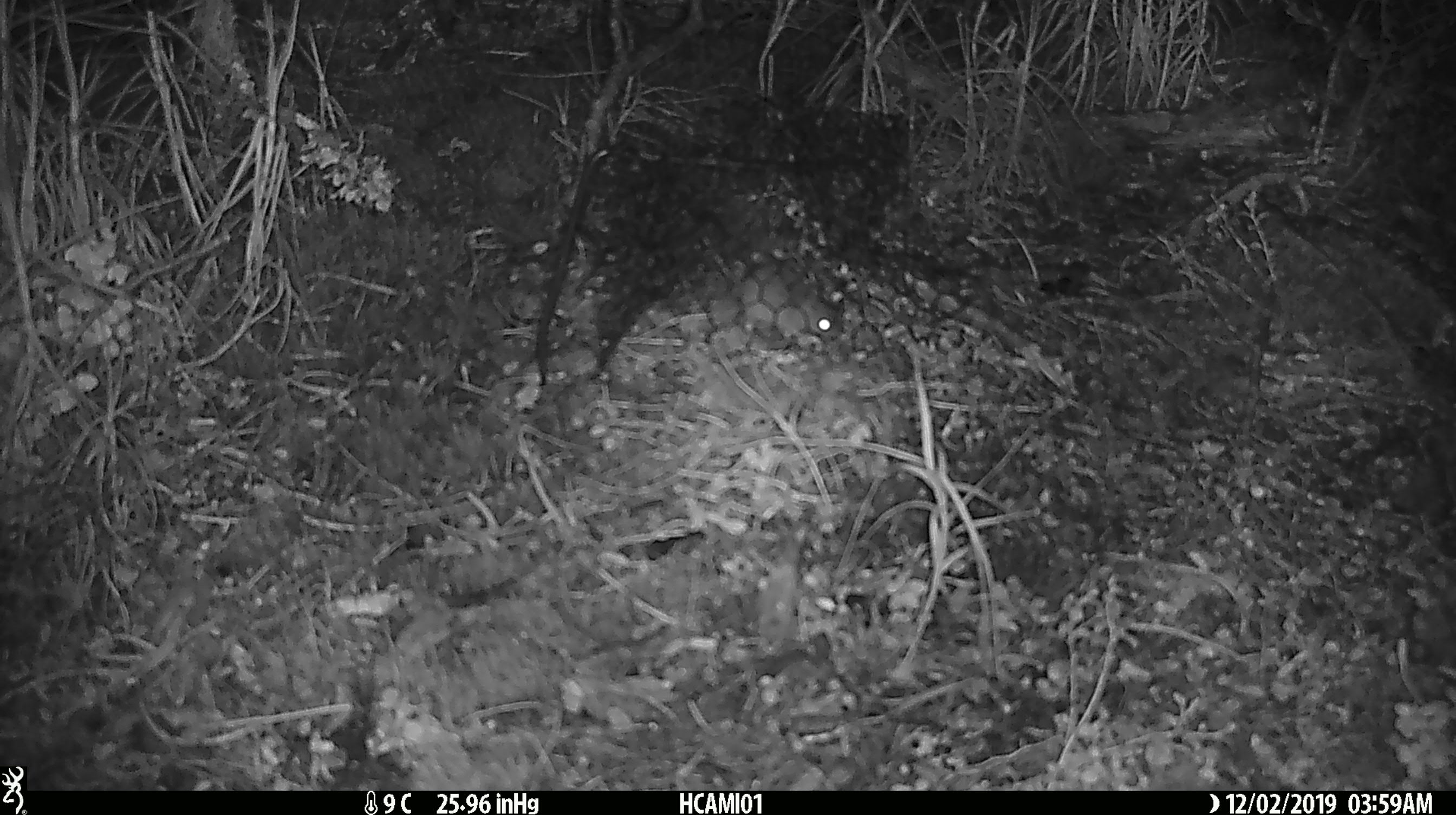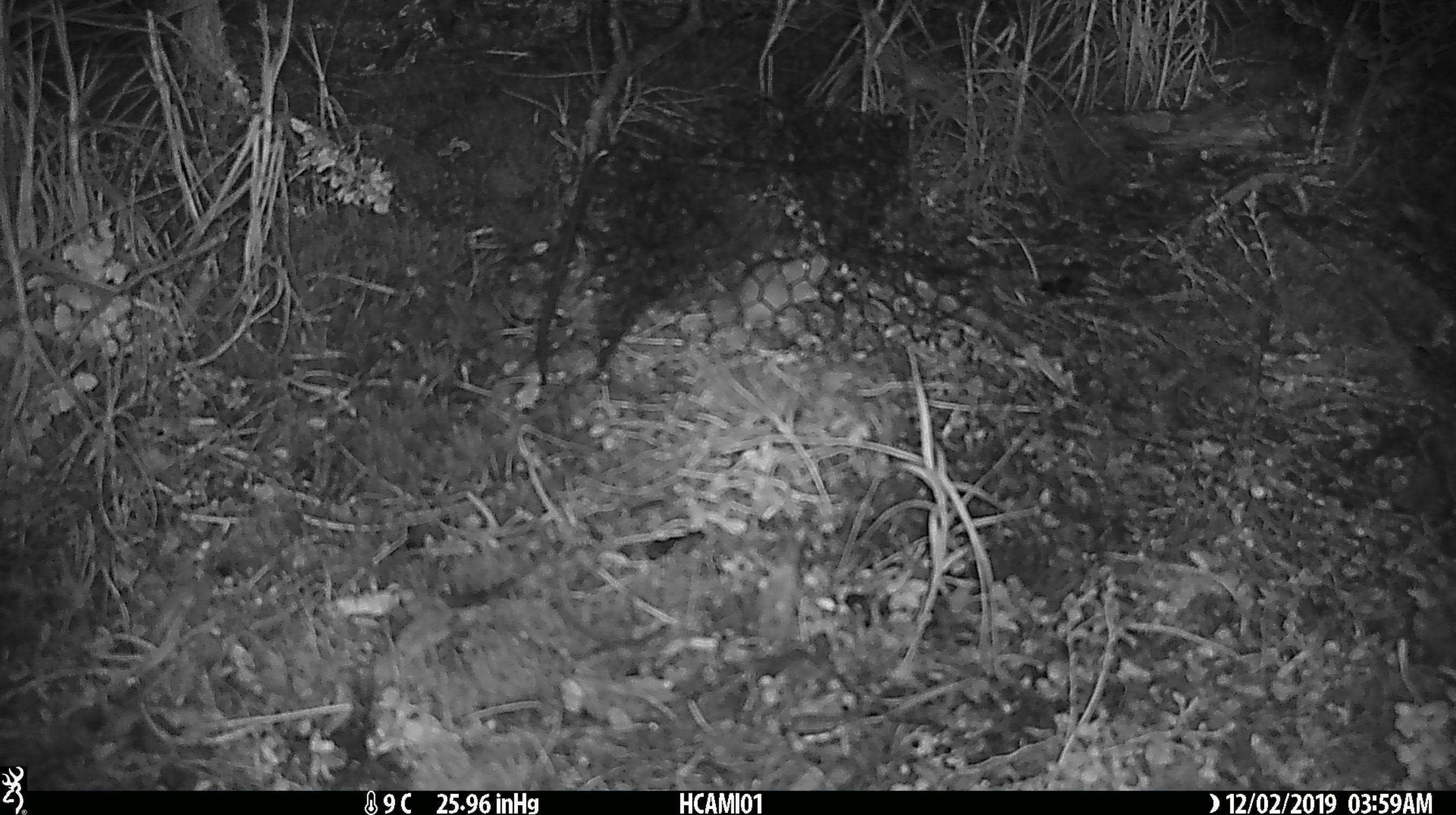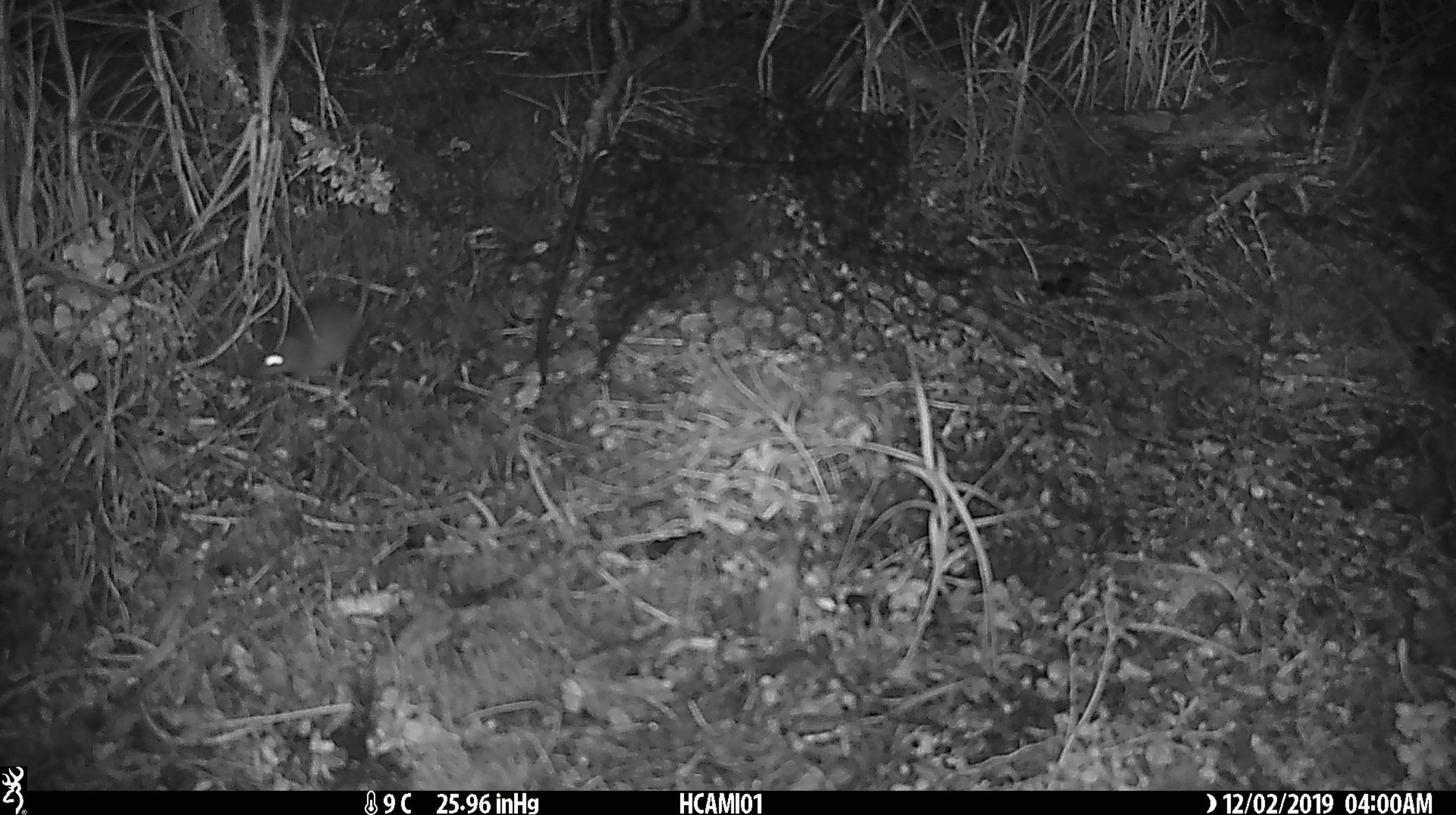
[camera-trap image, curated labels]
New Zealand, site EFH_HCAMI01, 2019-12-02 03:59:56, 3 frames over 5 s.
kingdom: Animalia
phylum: Chordata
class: Mammalia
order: Rodentia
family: Muridae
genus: Mus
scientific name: Mus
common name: mouse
Mouse (Mus).